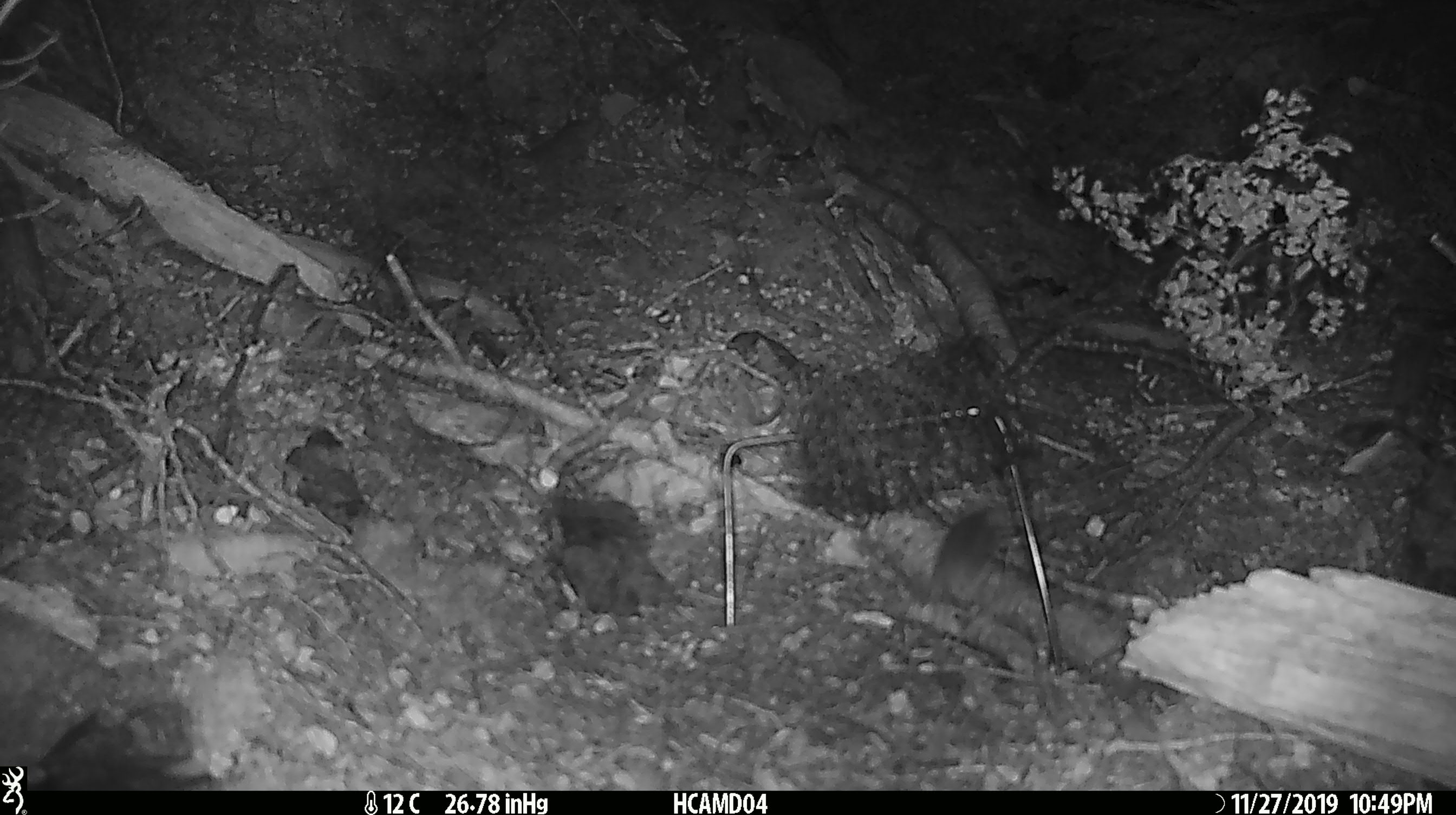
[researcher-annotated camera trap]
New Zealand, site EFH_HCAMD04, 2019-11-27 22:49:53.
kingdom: Animalia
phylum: Chordata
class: Mammalia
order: Rodentia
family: Muridae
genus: Mus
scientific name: Mus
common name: mouse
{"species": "mouse (Mus)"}